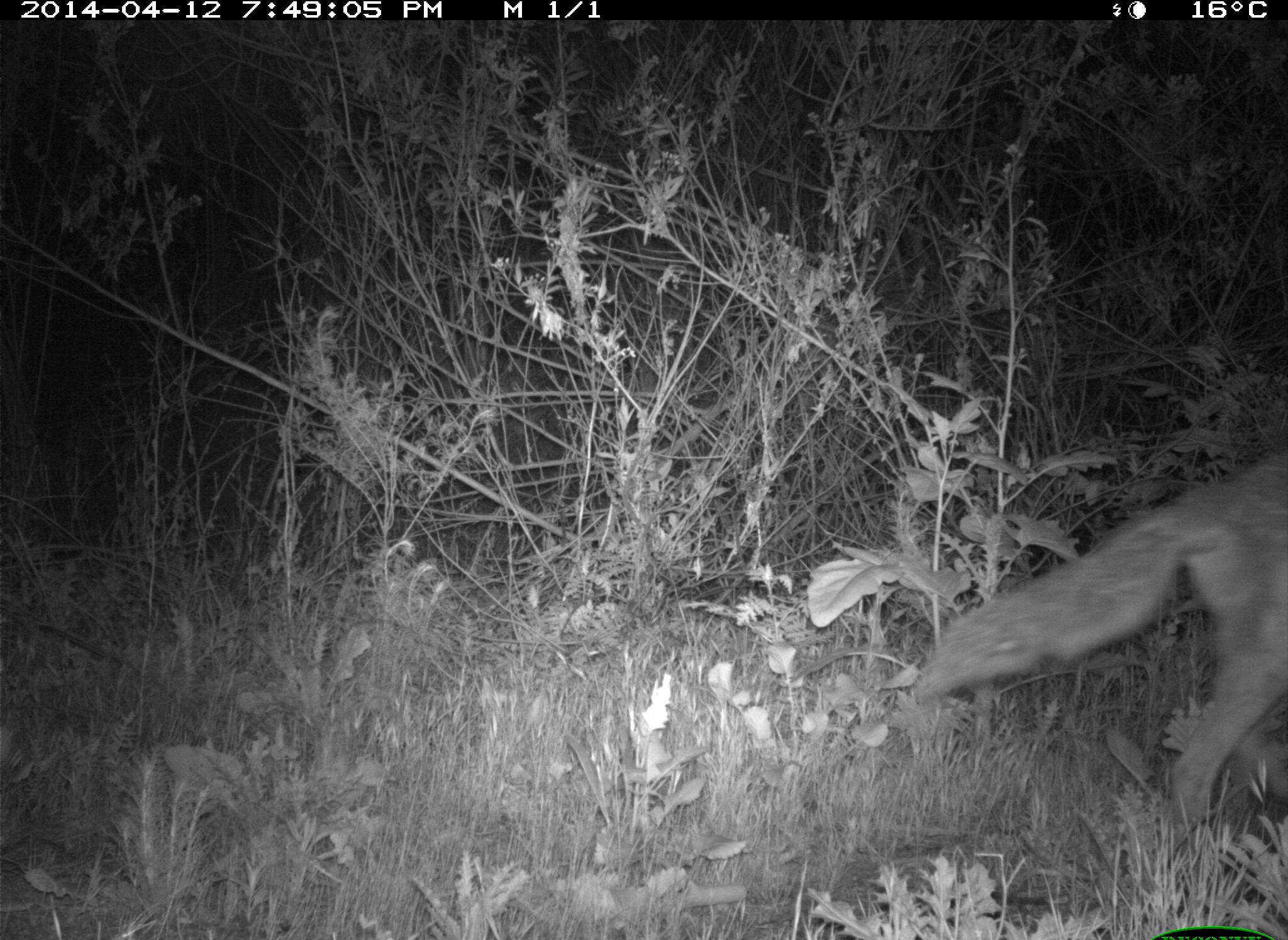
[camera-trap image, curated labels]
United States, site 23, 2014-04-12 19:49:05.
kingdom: Animalia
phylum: Chordata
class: Mammalia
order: Carnivora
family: Canidae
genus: Canis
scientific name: Canis latrans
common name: coyote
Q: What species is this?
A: Coyote (Canis latrans).